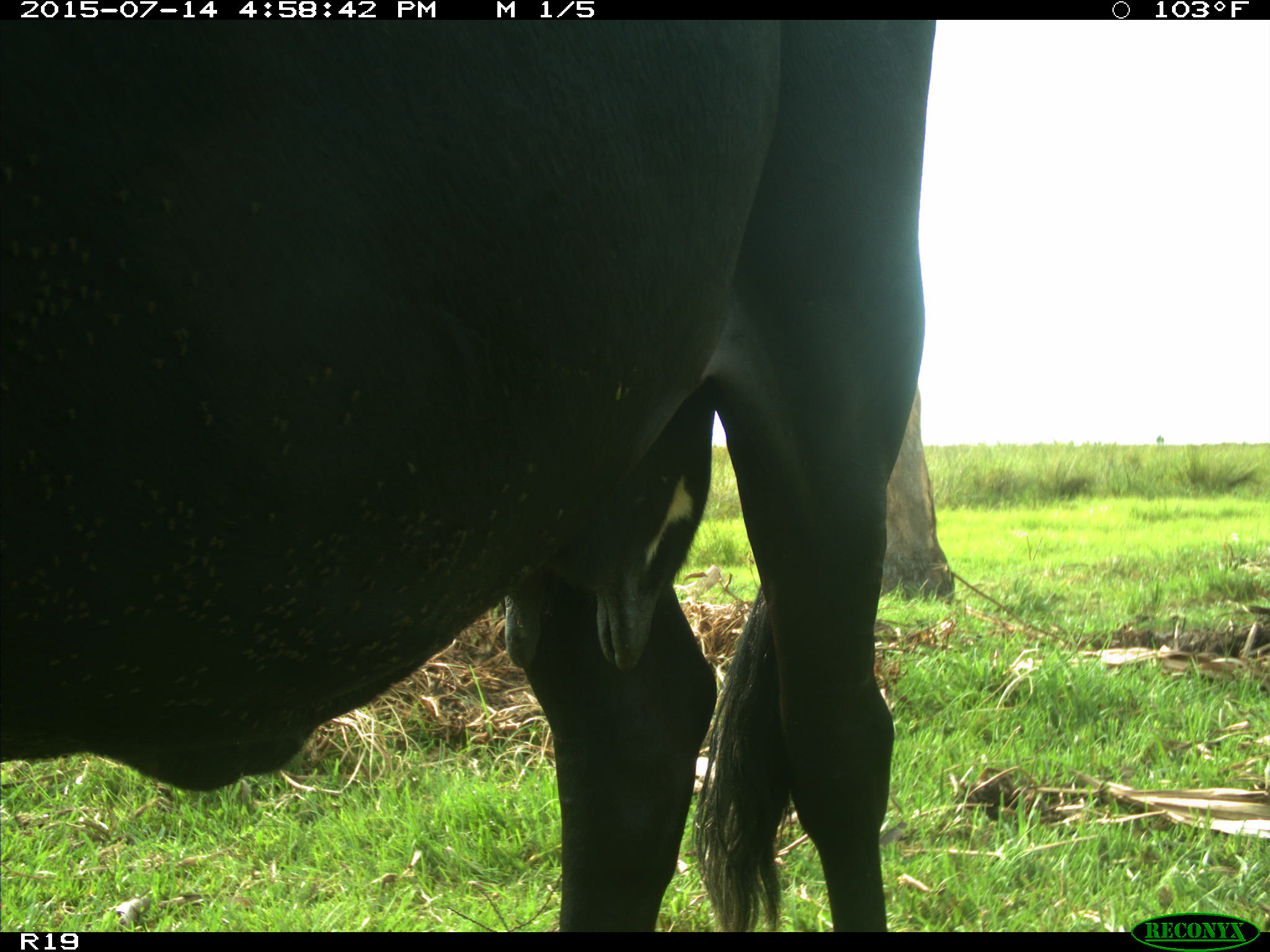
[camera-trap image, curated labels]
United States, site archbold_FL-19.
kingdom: Animalia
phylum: Chordata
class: Mammalia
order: Artiodactyla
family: Bovidae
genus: Bos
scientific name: Bos taurus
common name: domestic cow